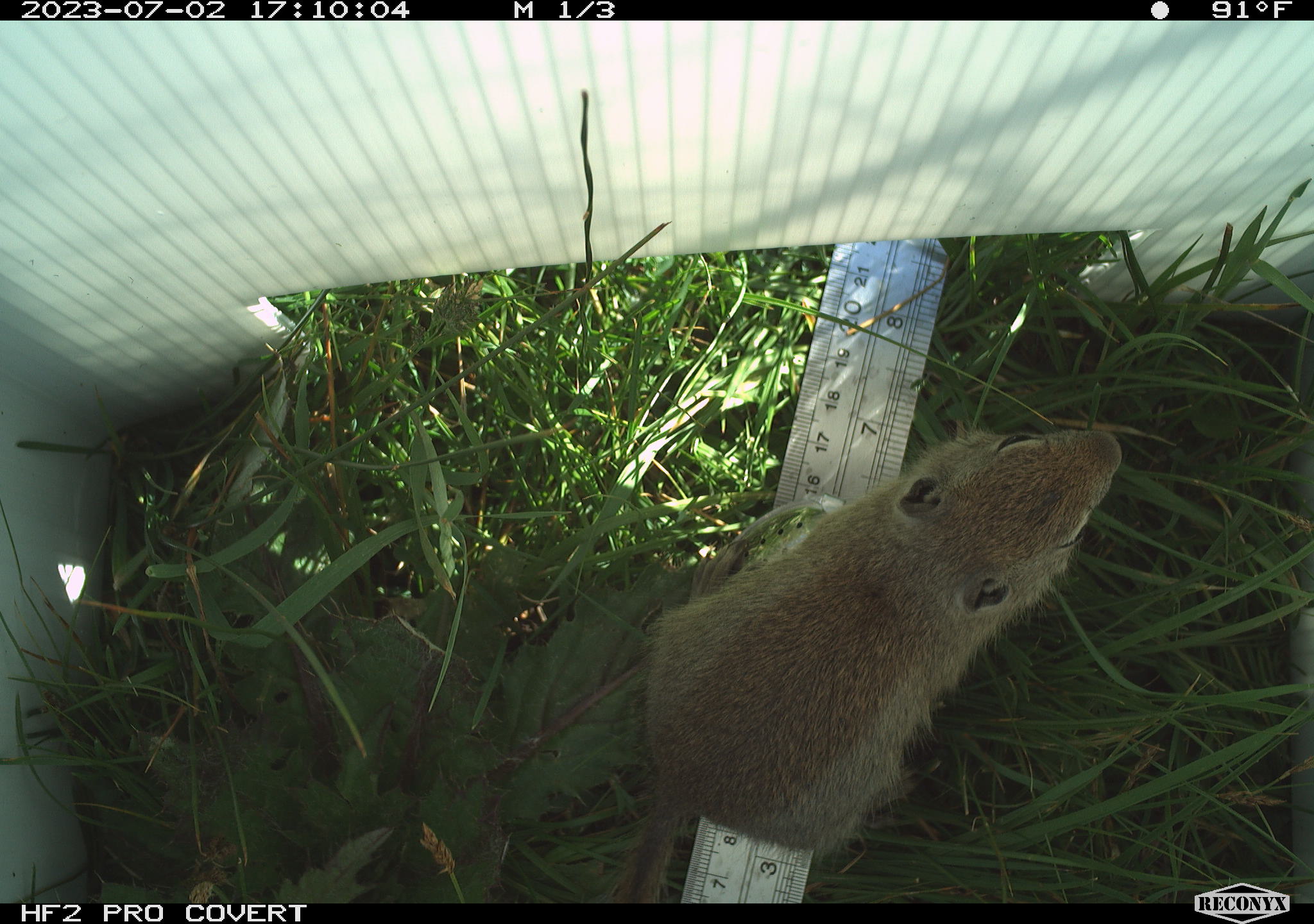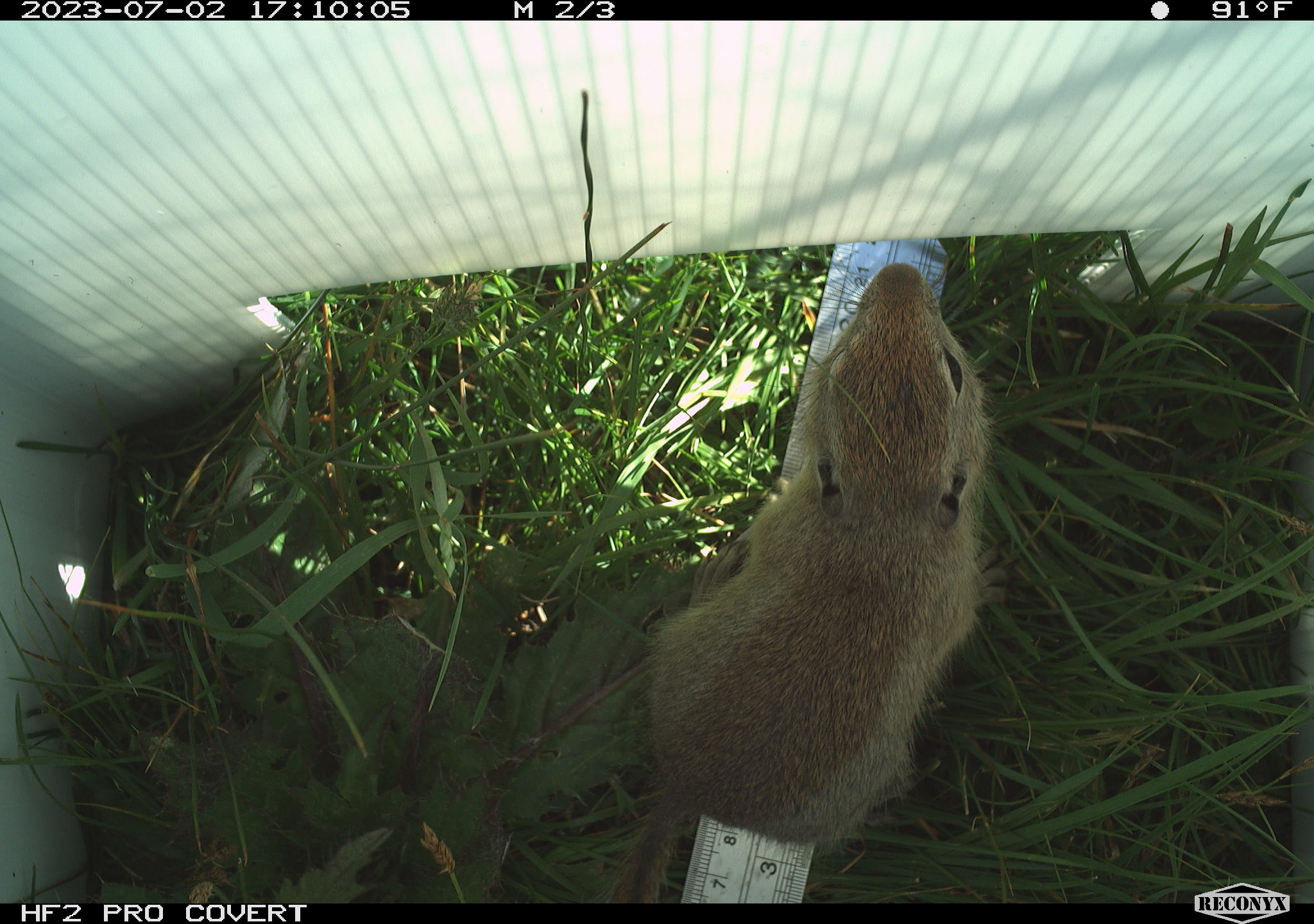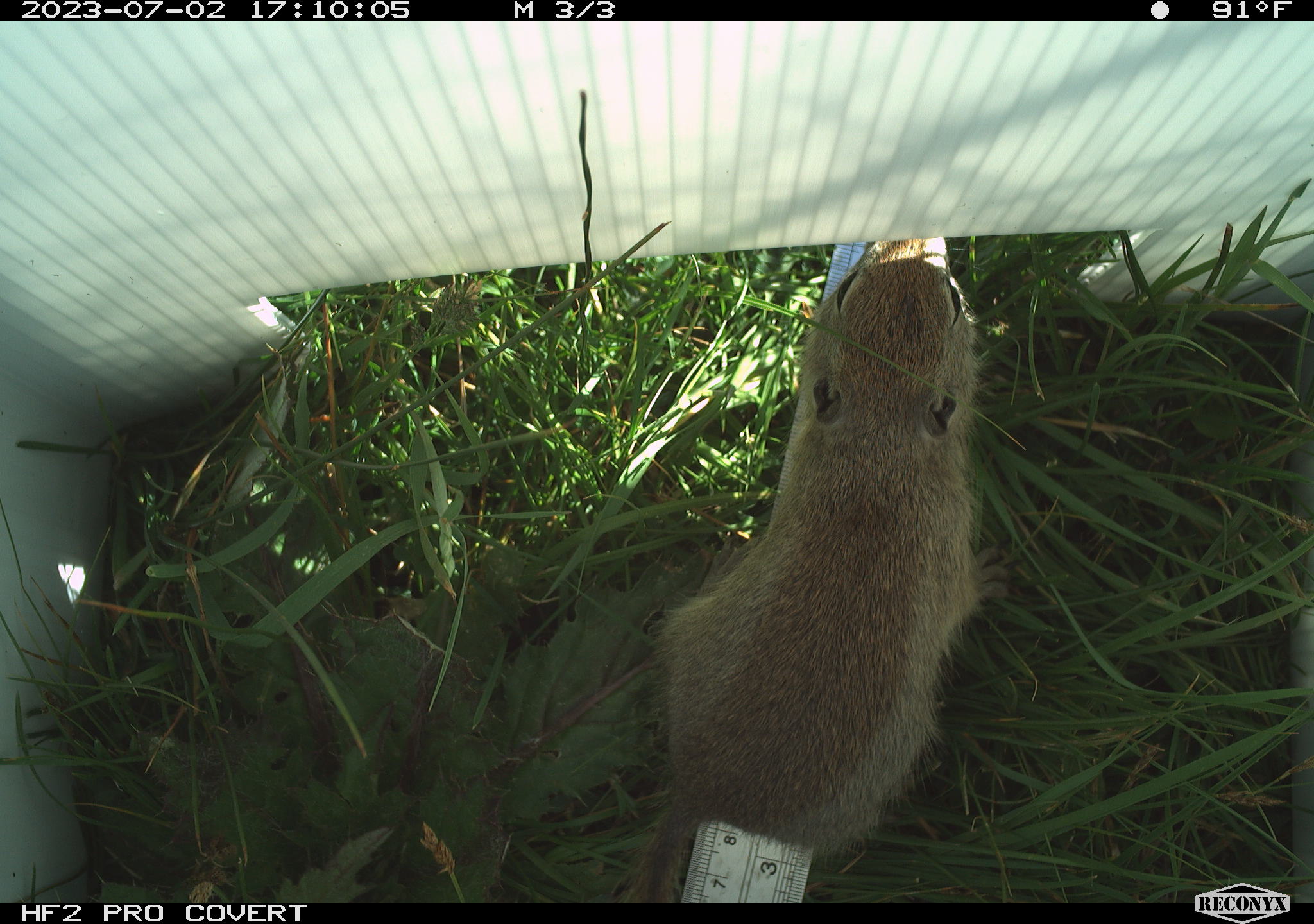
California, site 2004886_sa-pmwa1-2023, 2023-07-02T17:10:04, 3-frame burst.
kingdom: Animalia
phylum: Chordata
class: Mammalia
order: Rodentia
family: Sciuridae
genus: Urocitellus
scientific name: Urocitellus beldingi beldingi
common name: belding's ground squirrel